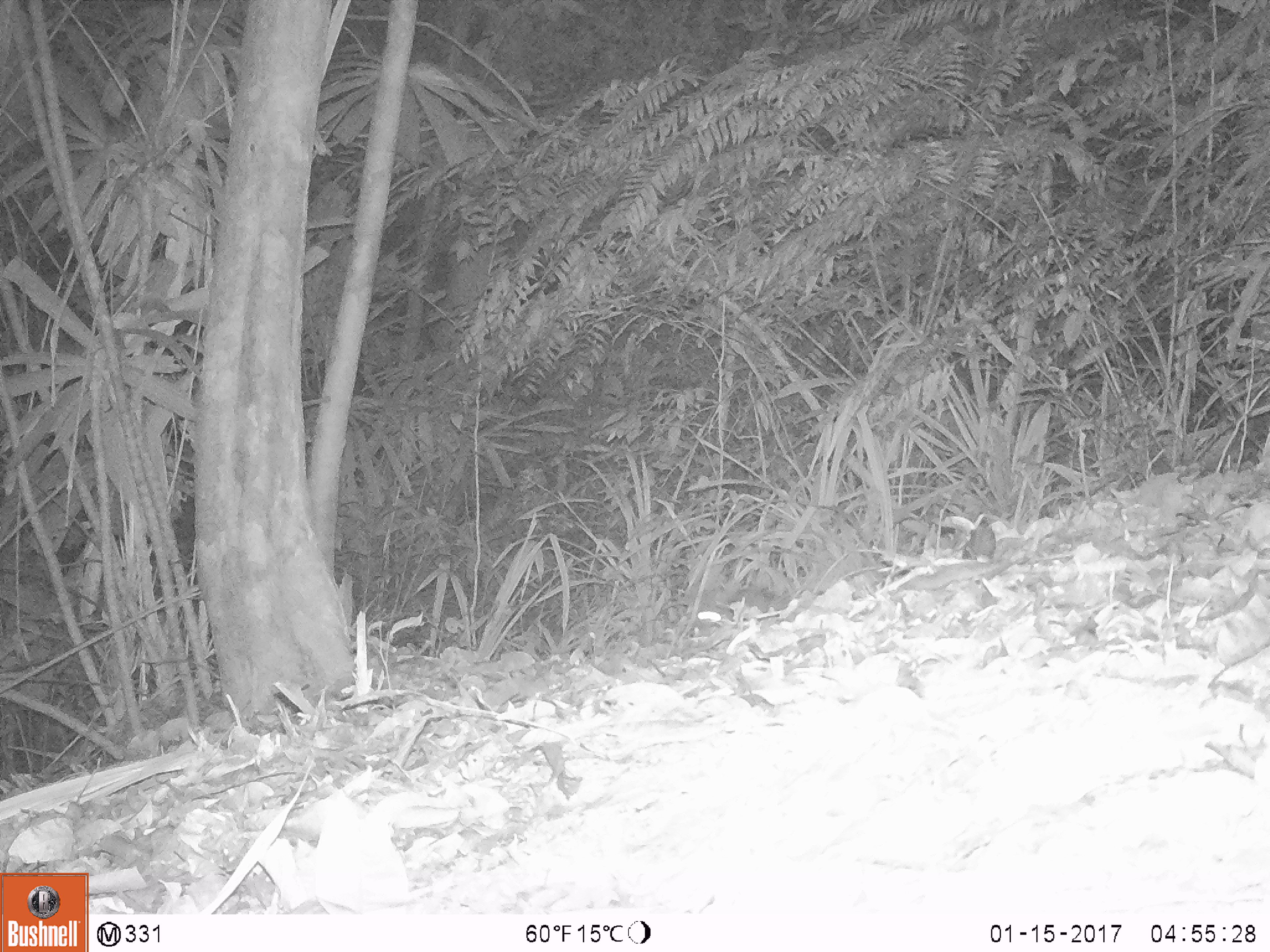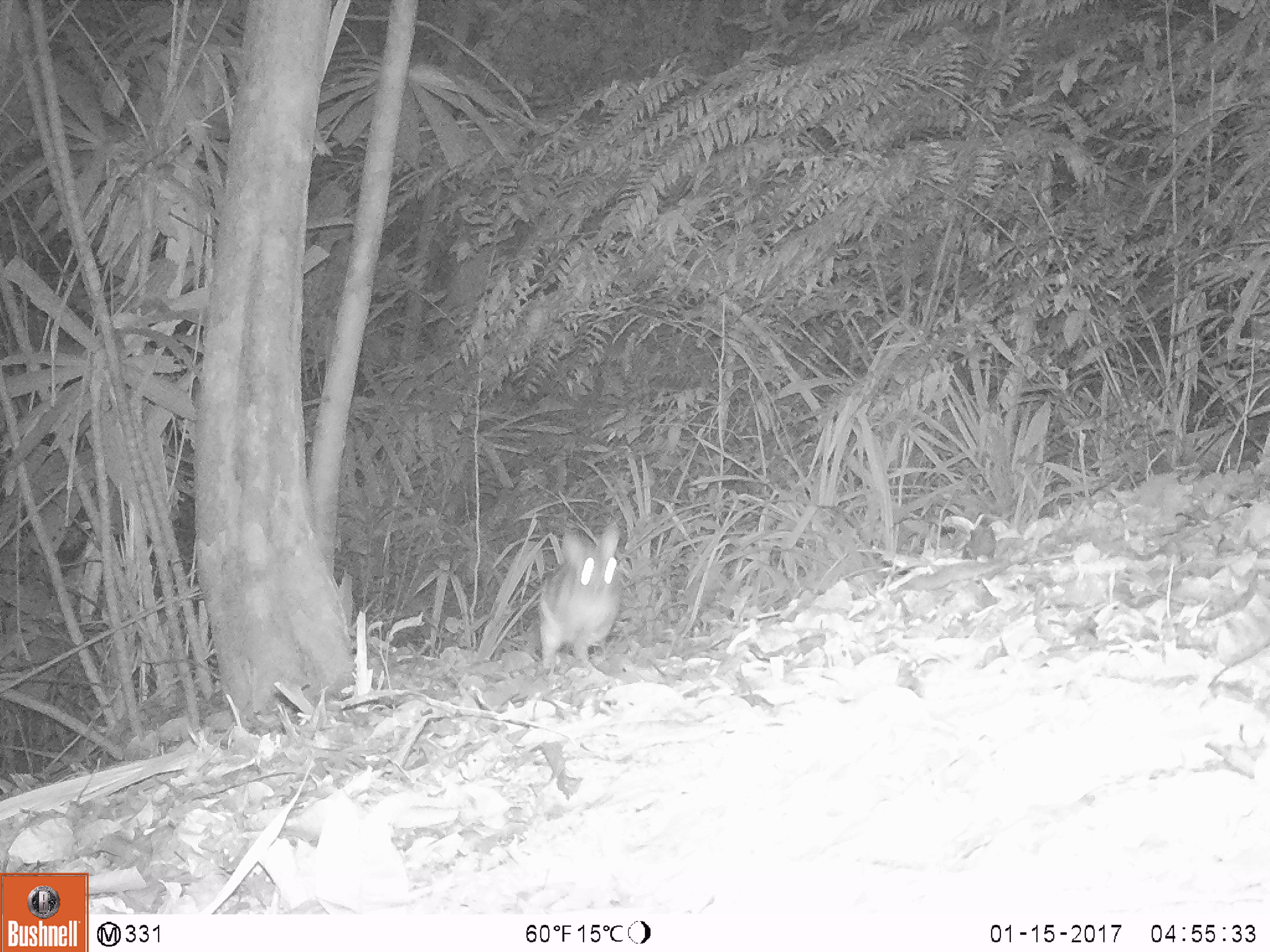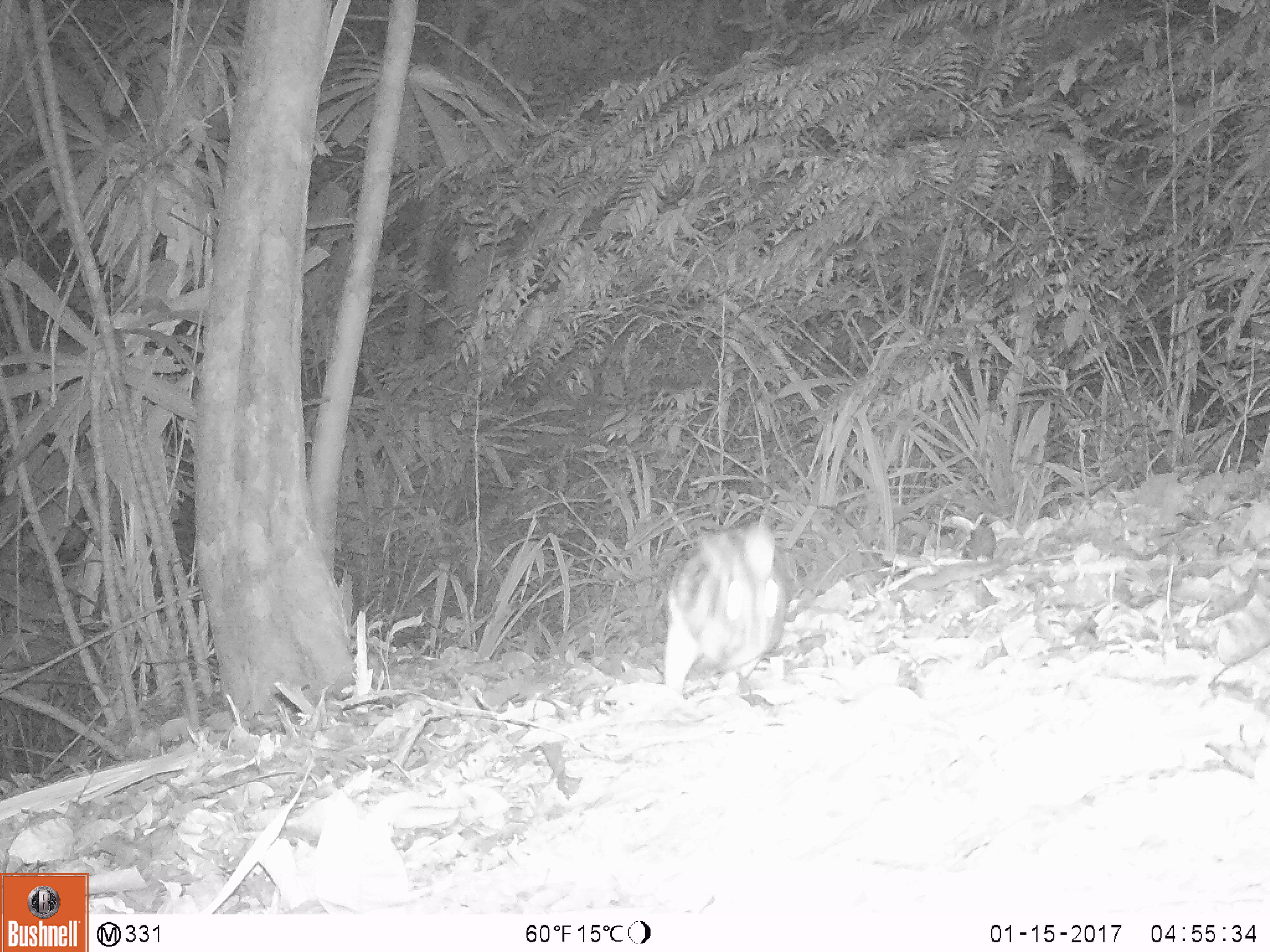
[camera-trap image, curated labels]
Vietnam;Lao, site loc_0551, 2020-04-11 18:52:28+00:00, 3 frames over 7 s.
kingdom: Animalia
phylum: Chordata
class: Mammalia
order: Lagomorpha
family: Leporidae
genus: Nesolagus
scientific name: Nesolagus timminsi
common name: annamite striped rabbit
Annamite striped rabbit (Nesolagus timminsi). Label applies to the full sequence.